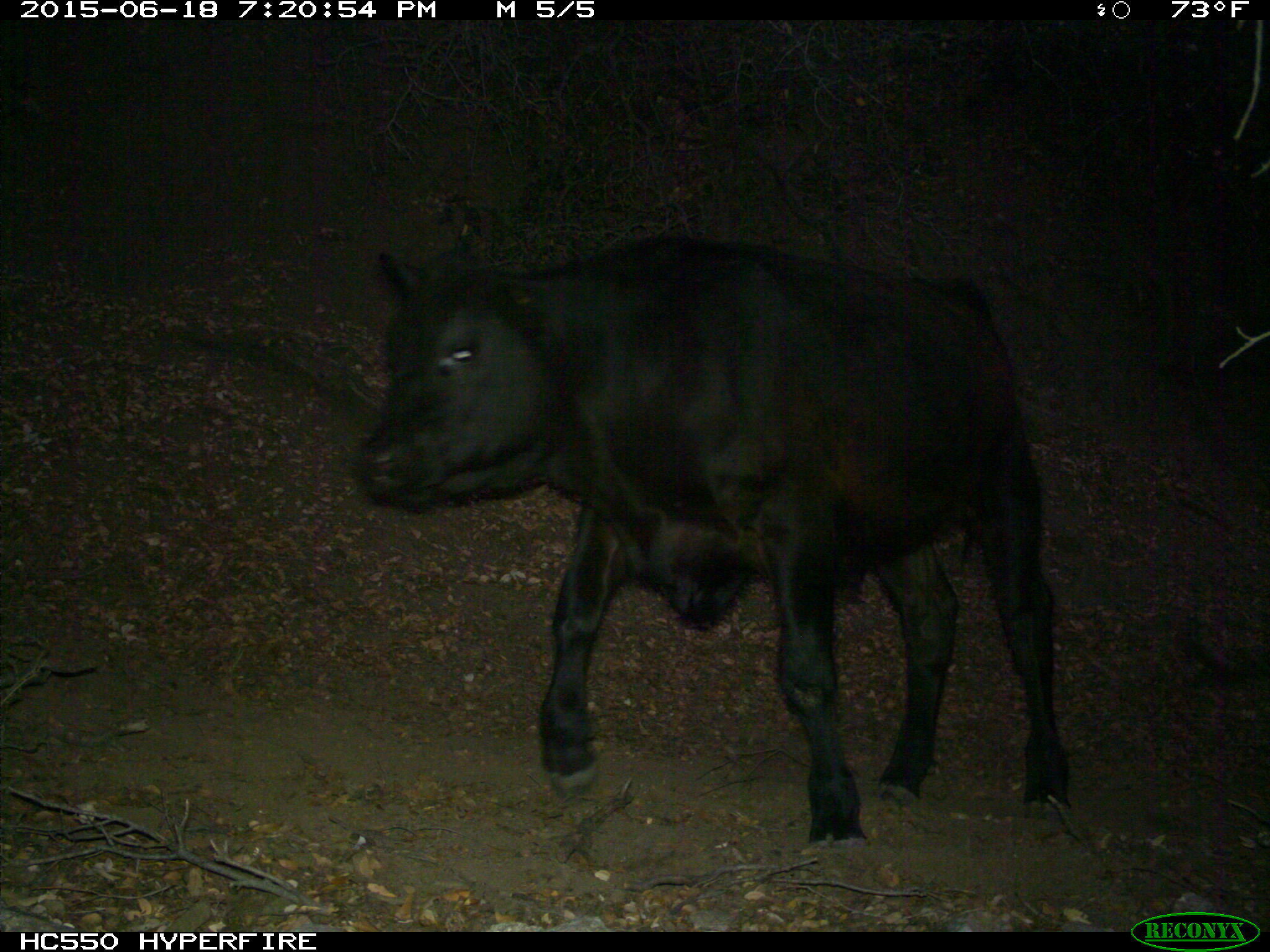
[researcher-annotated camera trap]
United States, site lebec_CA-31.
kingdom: Animalia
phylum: Chordata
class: Mammalia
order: Artiodactyla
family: Bovidae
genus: Bos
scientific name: Bos taurus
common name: domestic cow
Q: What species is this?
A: Bos taurus (domestic cow).